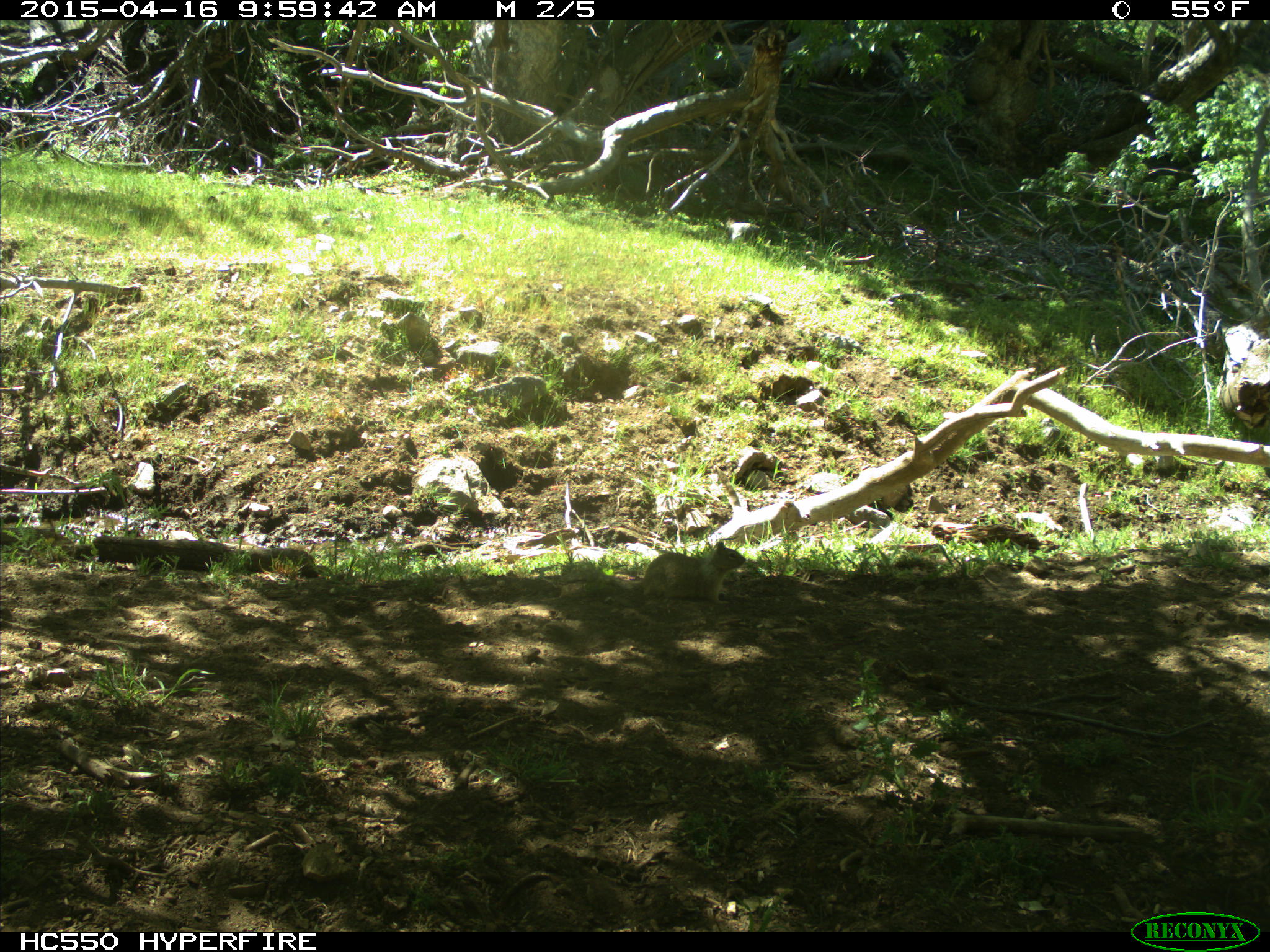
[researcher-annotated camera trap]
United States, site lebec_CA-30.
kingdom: Animalia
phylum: Chordata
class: Mammalia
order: Rodentia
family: Sciuridae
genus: Otospermophilus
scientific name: Otospermophilus beecheyi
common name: california ground squirrel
Otospermophilus beecheyi (california ground squirrel).